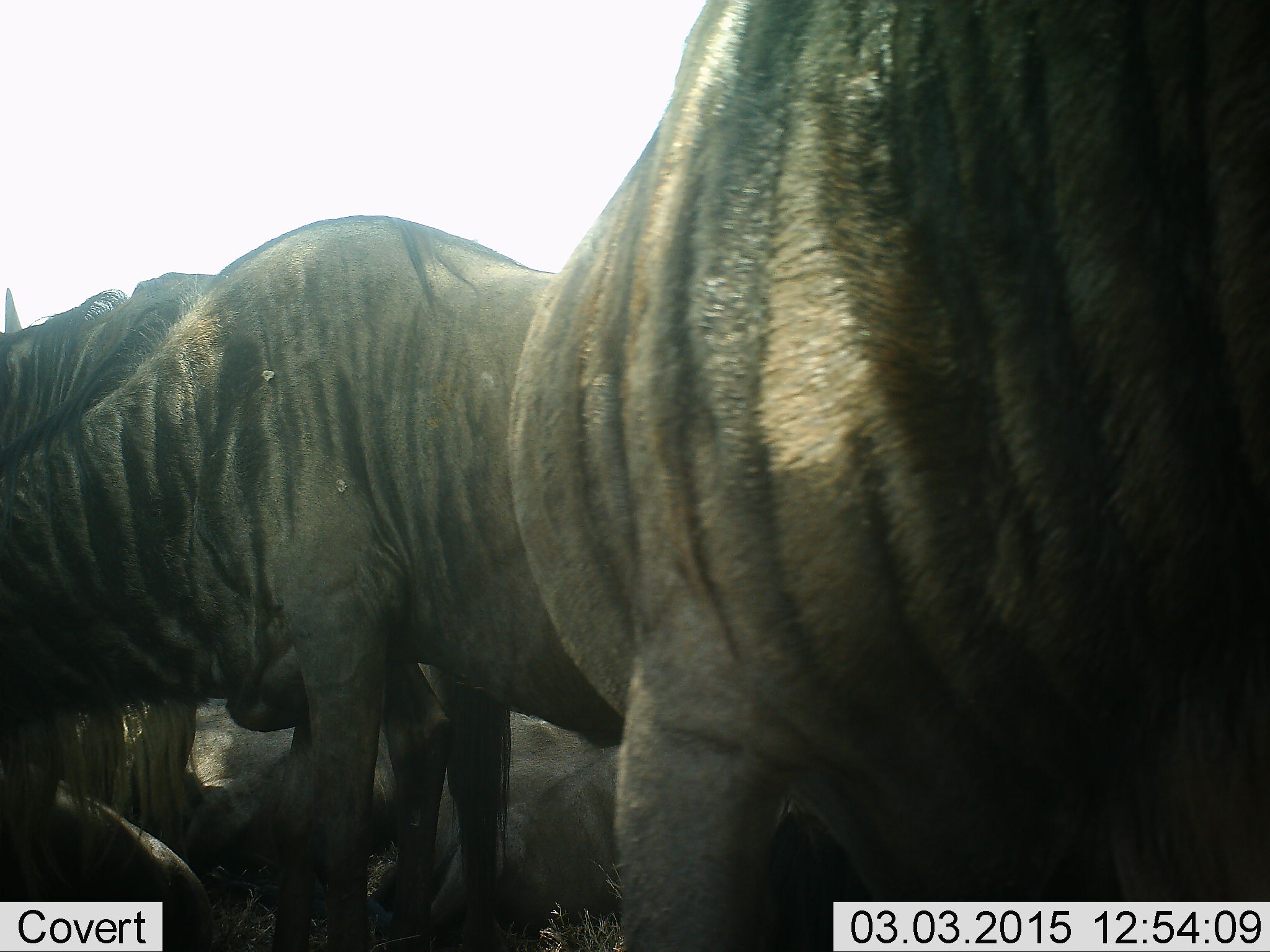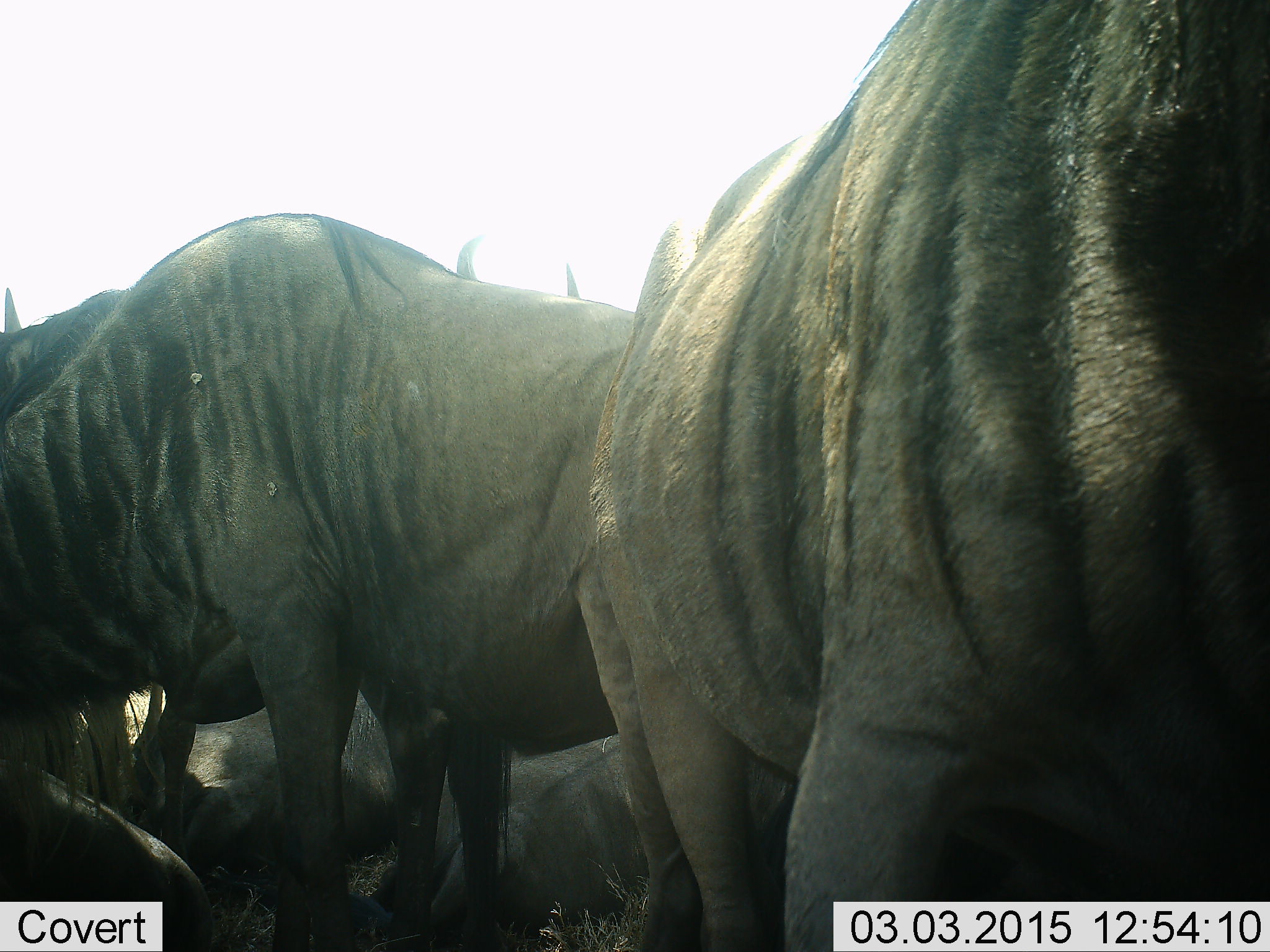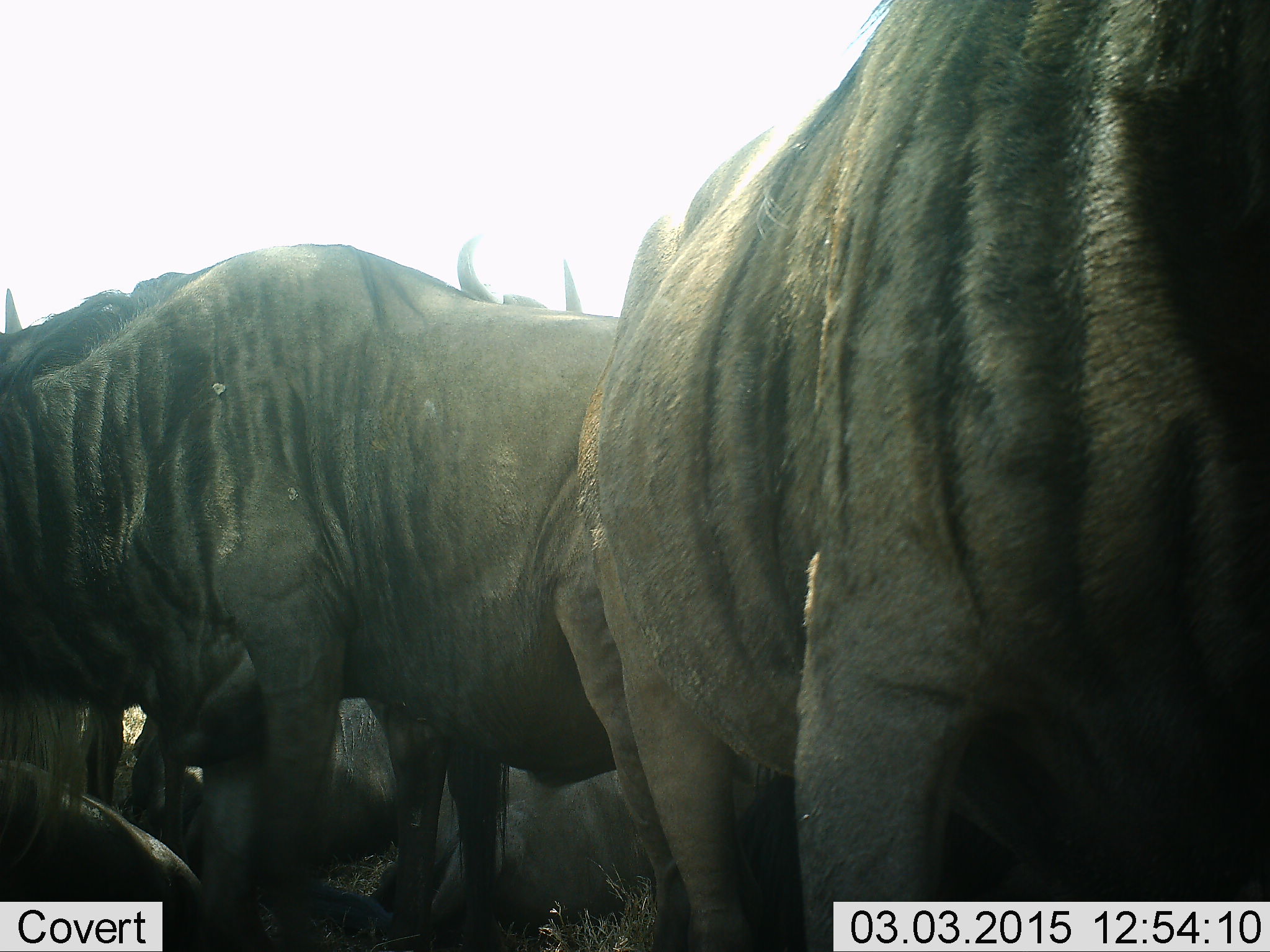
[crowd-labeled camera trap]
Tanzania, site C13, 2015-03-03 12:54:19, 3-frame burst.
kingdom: Animalia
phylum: Chordata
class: Mammalia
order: Artiodactyla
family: Bovidae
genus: Connochaetes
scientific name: Connochaetes taurinus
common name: blue wildebeest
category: wildebeest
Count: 5.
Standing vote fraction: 90%.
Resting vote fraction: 40%.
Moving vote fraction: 0%.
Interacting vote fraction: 0%.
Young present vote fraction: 0%.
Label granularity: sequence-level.